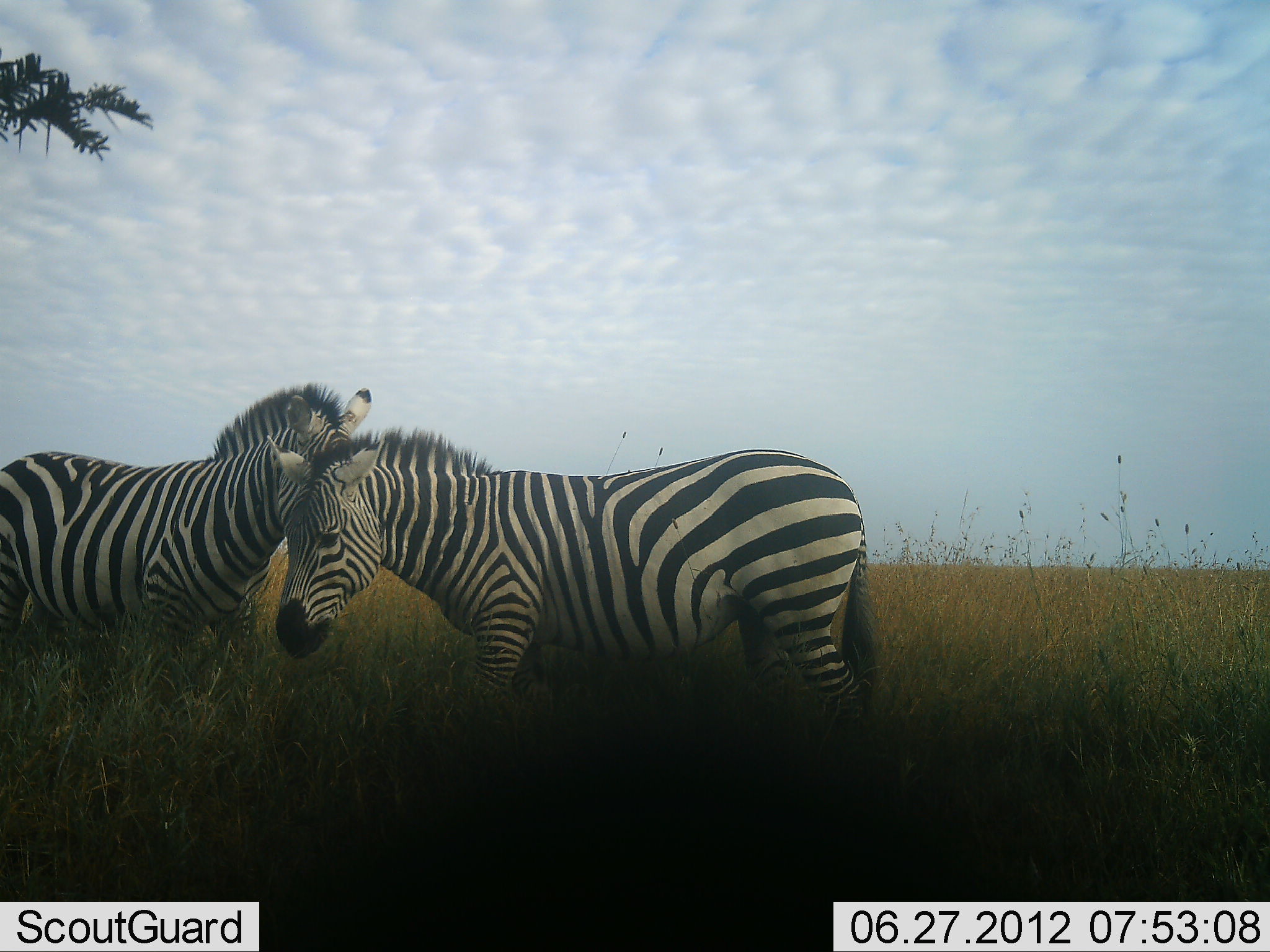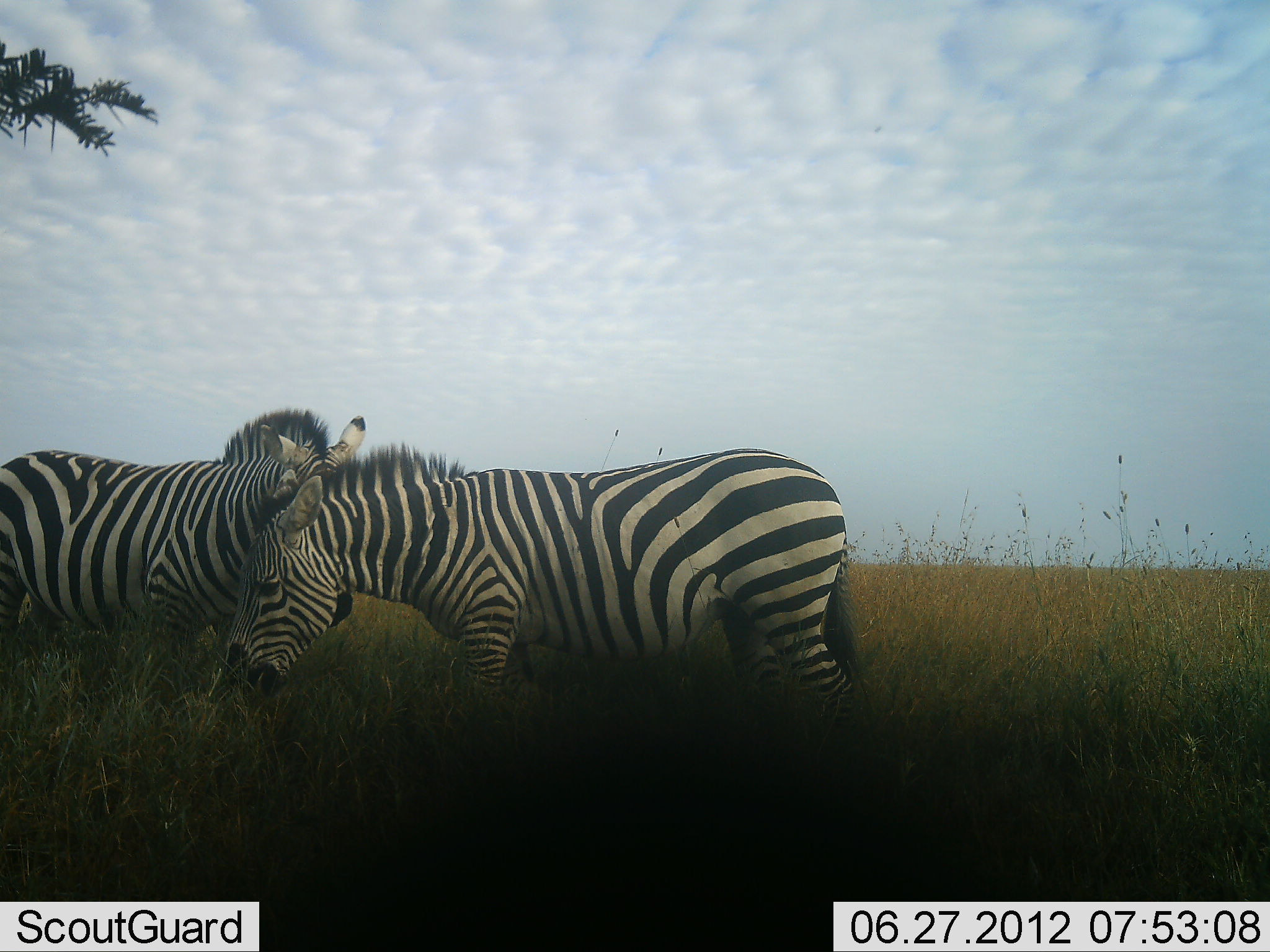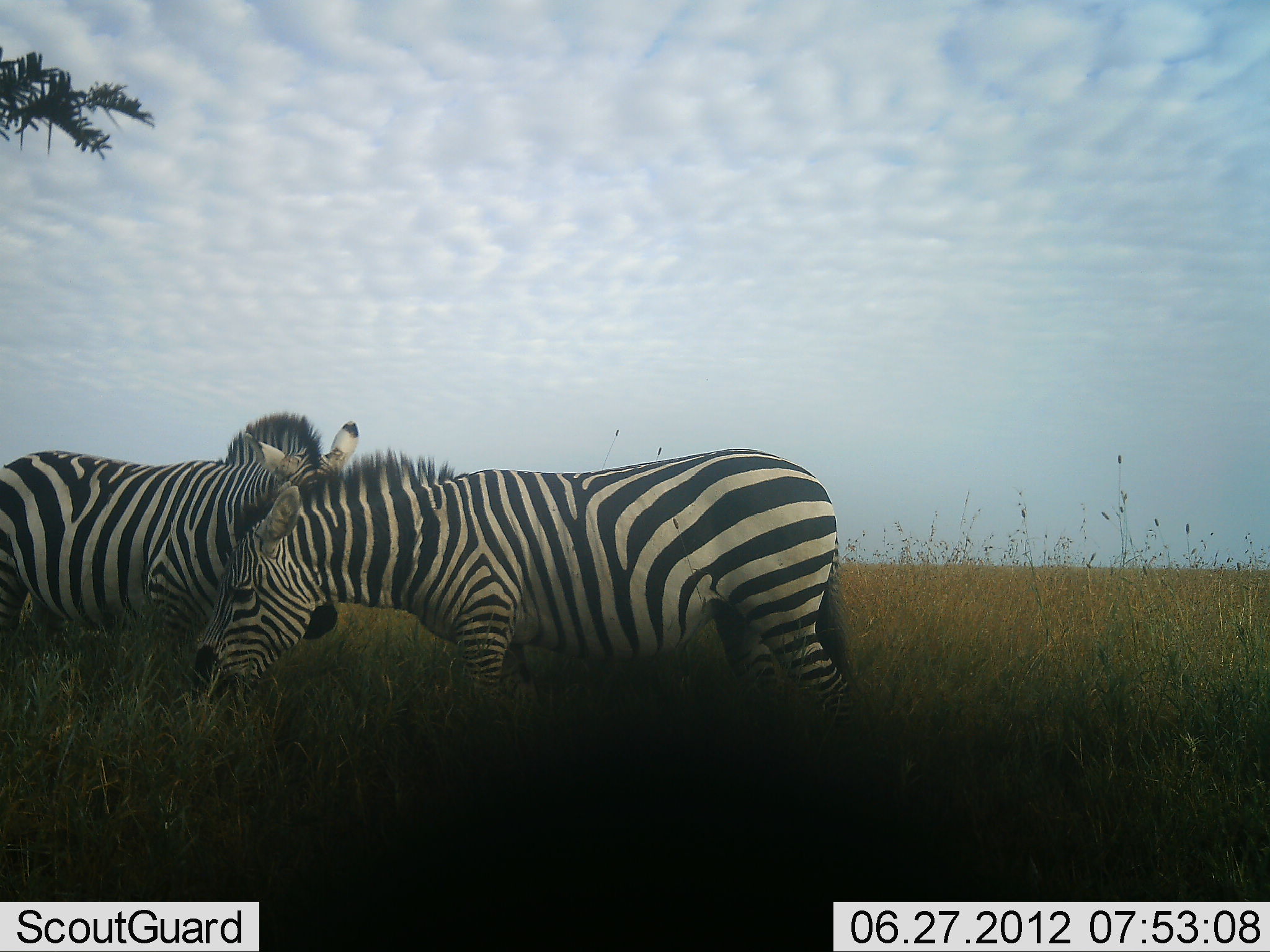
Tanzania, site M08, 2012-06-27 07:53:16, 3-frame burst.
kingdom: Animalia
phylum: Chordata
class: Mammalia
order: Perissodactyla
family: Equidae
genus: Equus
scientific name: Equus quagga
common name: plains zebra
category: zebra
Zebra (plains zebra) (Equus quagga), count 2. Behavior (volunteer vote fractions): standing 40%, resting 0%, moving 0%, interacting 90%. Young present (vote fraction): 0%. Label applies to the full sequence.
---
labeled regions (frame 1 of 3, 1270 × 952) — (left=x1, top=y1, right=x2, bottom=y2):
animal: (left=264, top=430, right=874, bottom=722); (left=0, top=385, right=372, bottom=670)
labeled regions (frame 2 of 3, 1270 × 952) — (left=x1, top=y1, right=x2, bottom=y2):
animal: (left=243, top=444, right=862, bottom=732); (left=0, top=410, right=353, bottom=676)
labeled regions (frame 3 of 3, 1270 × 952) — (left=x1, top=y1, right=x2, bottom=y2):
animal: (left=212, top=442, right=855, bottom=723); (left=0, top=415, right=359, bottom=703)